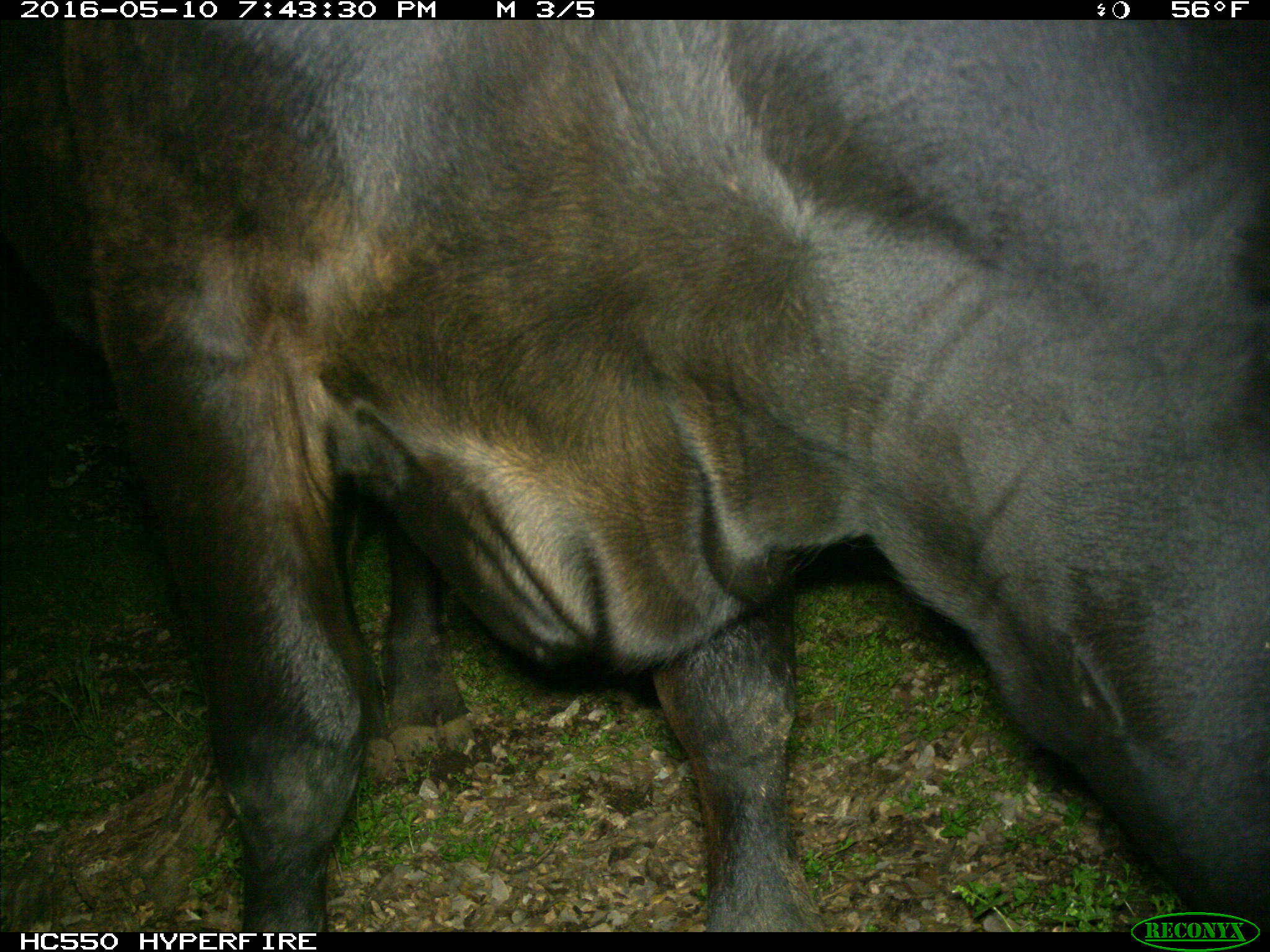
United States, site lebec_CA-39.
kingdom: Animalia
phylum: Chordata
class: Mammalia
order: Artiodactyla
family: Bovidae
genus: Bos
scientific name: Bos taurus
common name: domestic cow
Bos taurus (domestic cow).